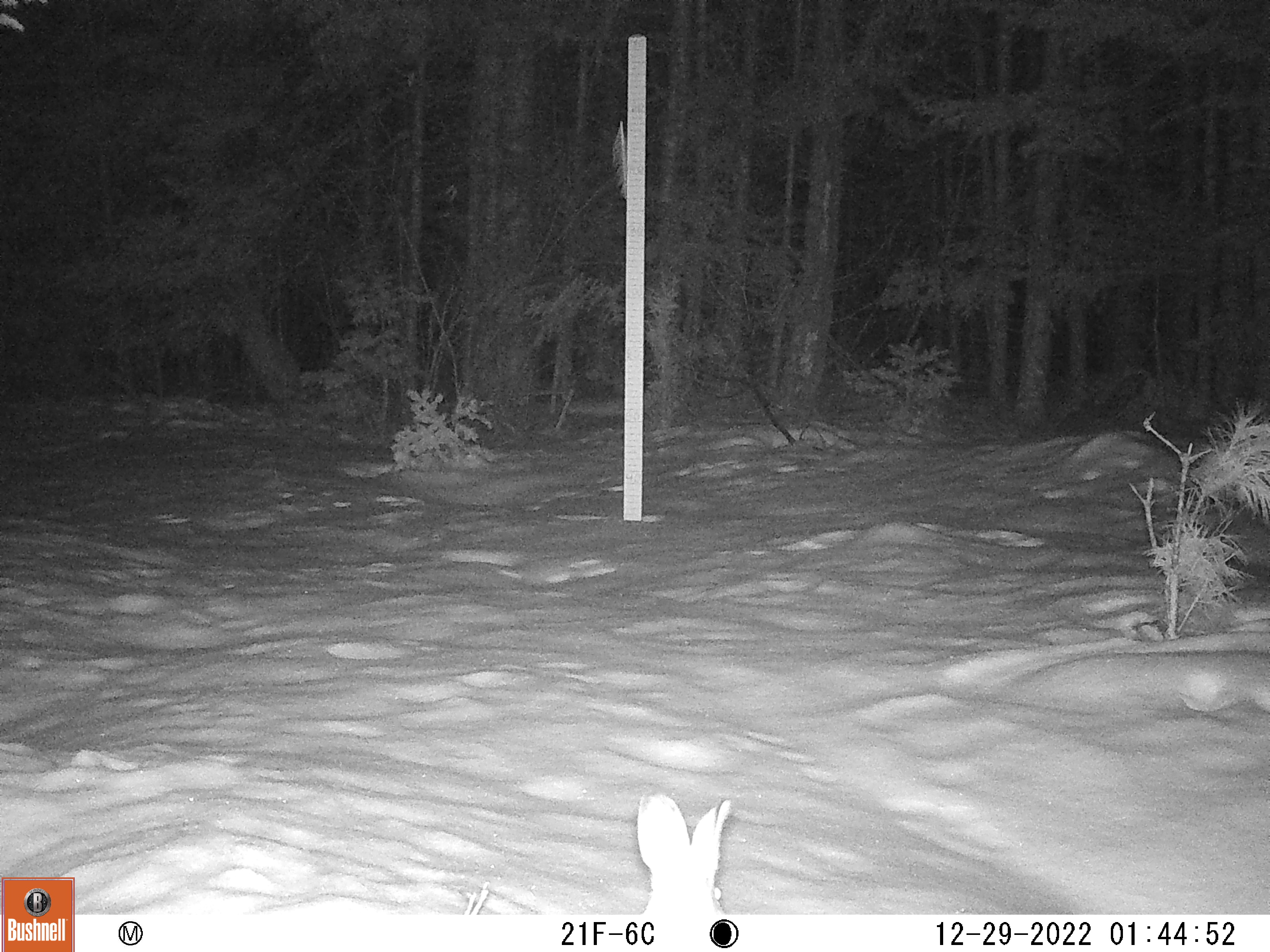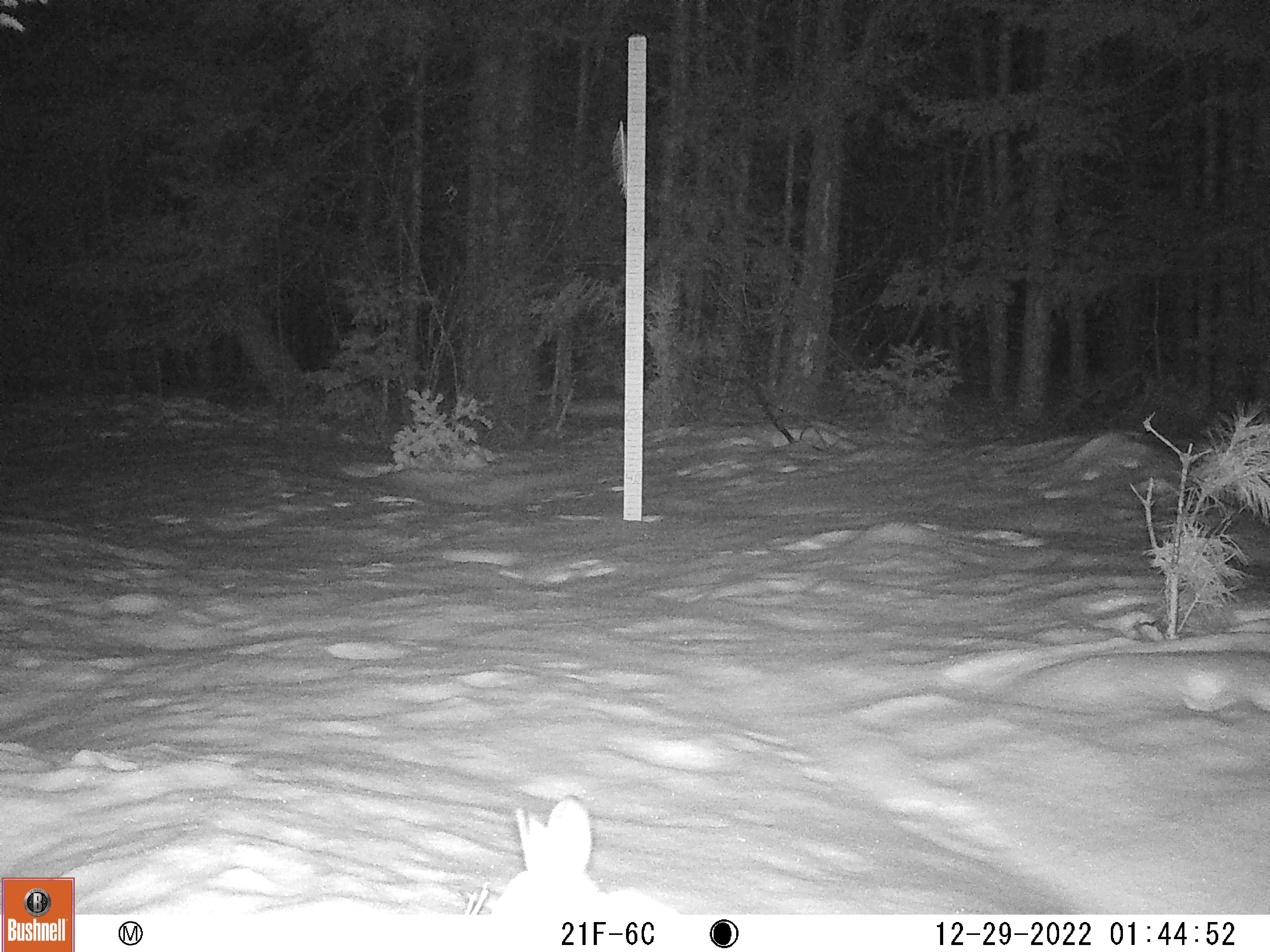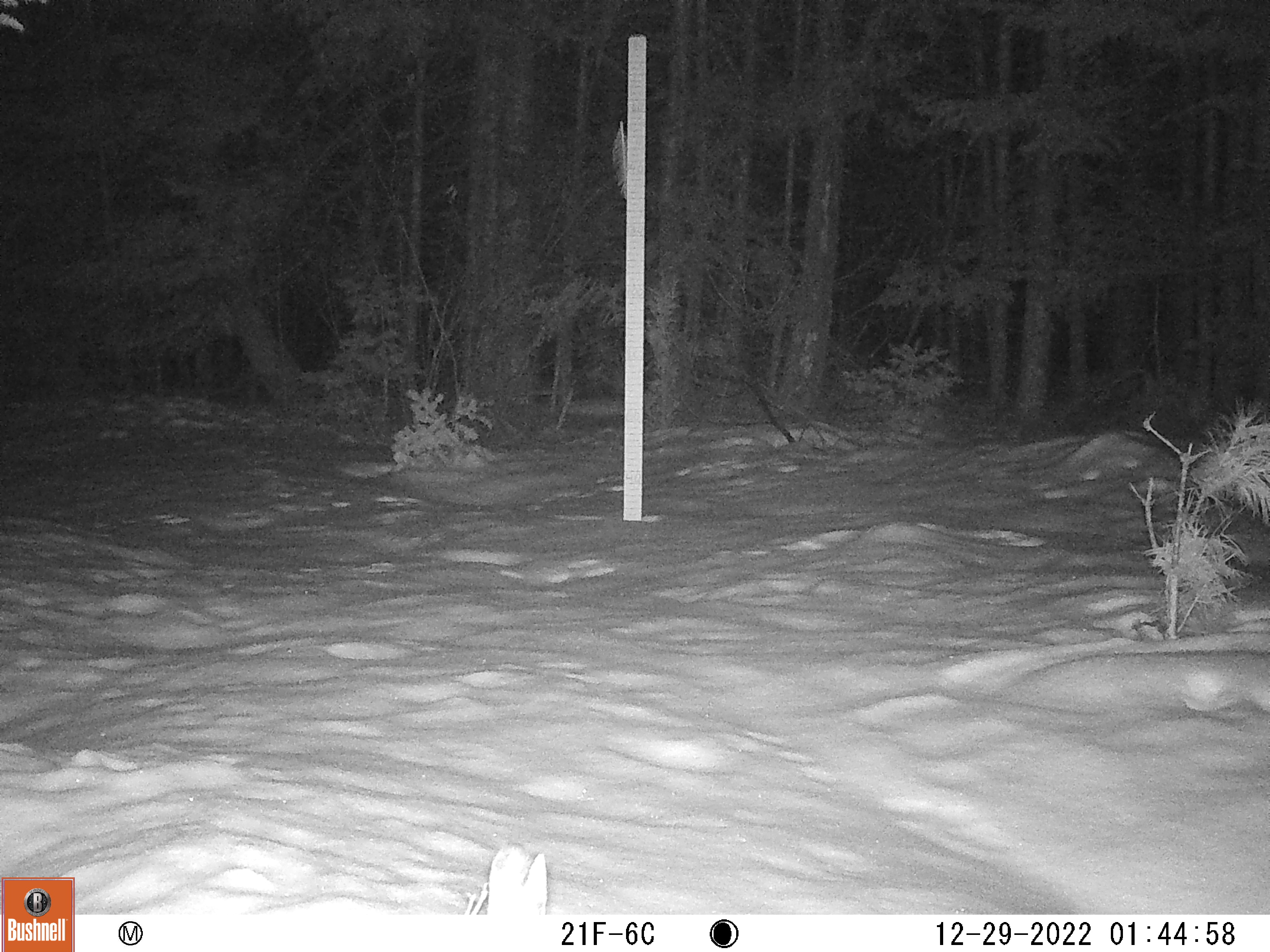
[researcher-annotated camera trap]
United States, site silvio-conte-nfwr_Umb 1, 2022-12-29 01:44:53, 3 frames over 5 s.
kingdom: Animalia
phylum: Chordata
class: Mammalia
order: Lagomorpha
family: Leporidae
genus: Lepus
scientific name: Lepus americanus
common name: snowshoe hare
Snowshoe hare (Lepus americanus).